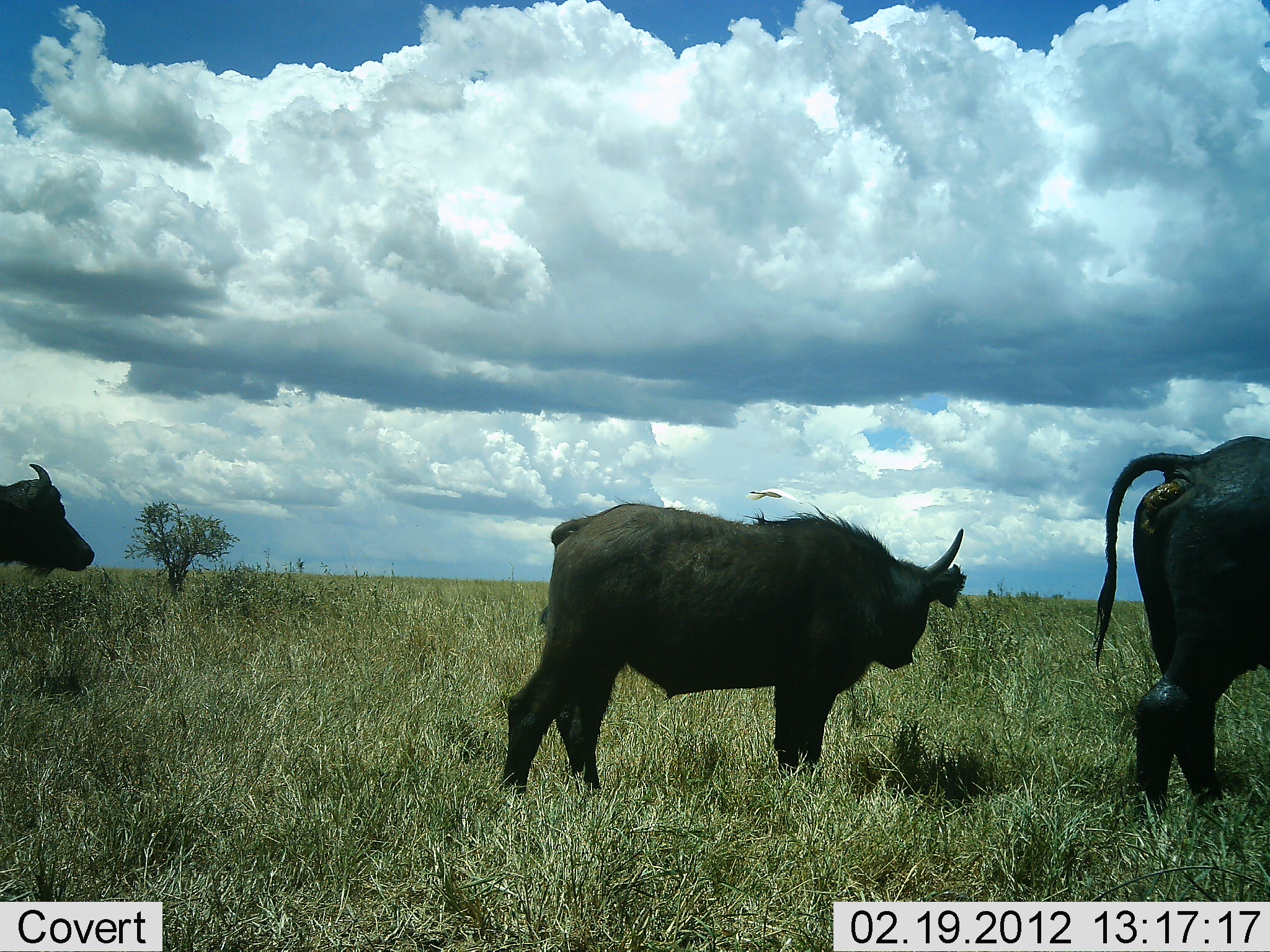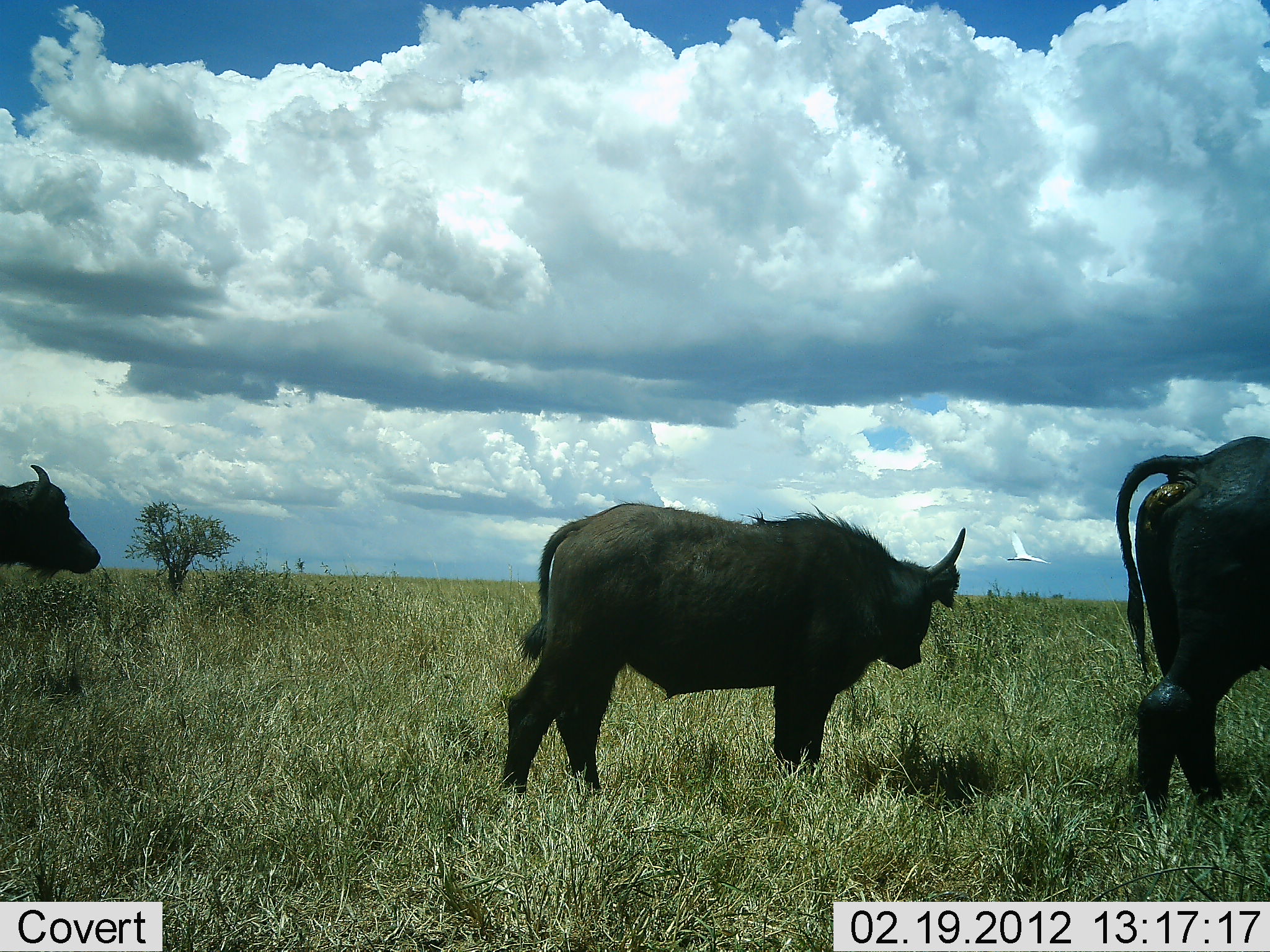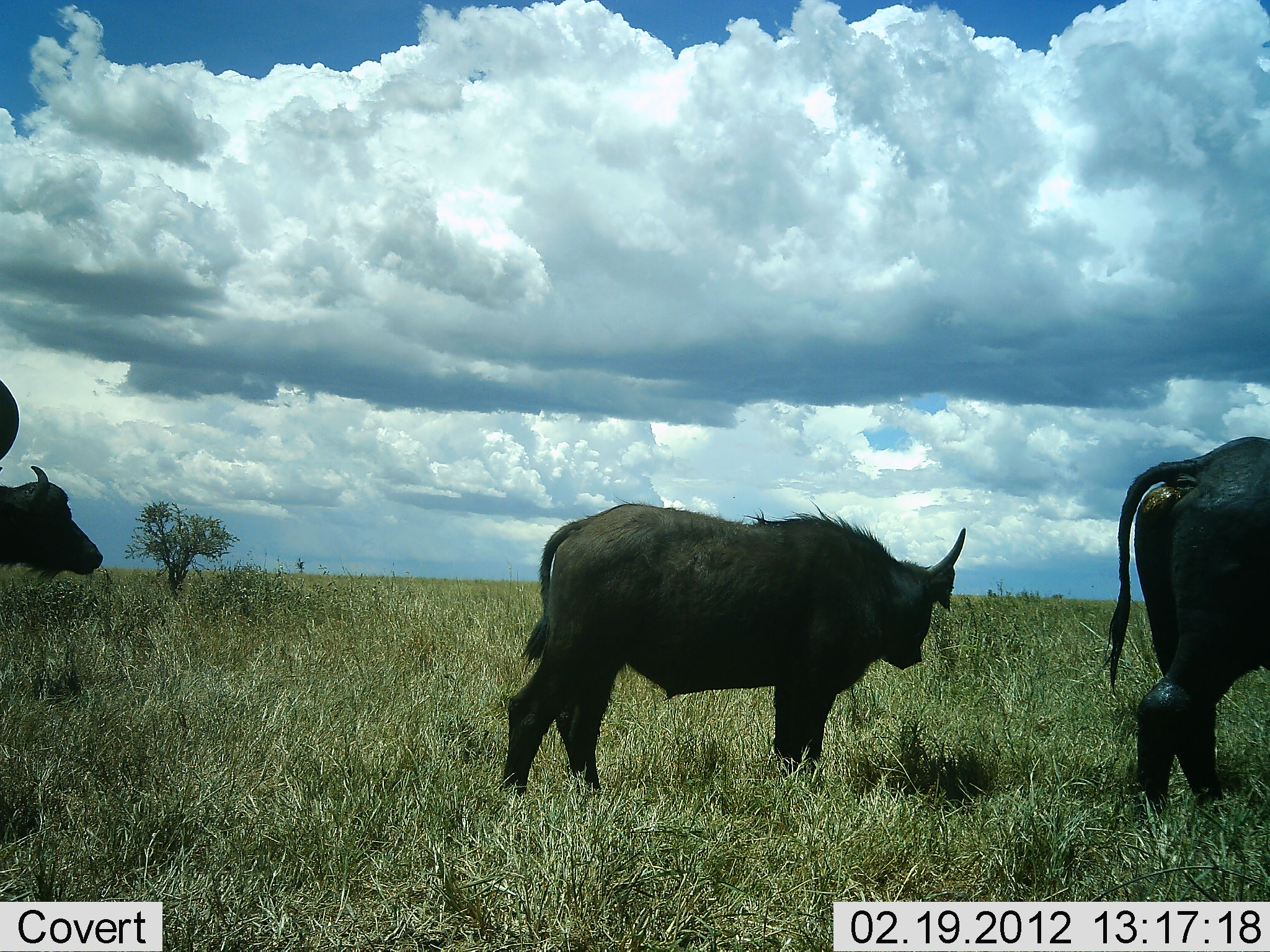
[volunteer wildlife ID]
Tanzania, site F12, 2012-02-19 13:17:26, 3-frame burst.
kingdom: Animalia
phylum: Chordata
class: Mammalia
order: Artiodactyla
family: Bovidae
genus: Syncerus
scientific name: Syncerus caffer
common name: cape buffalo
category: buffalo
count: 3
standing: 94%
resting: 0%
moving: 12%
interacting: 6%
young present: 12%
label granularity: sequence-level